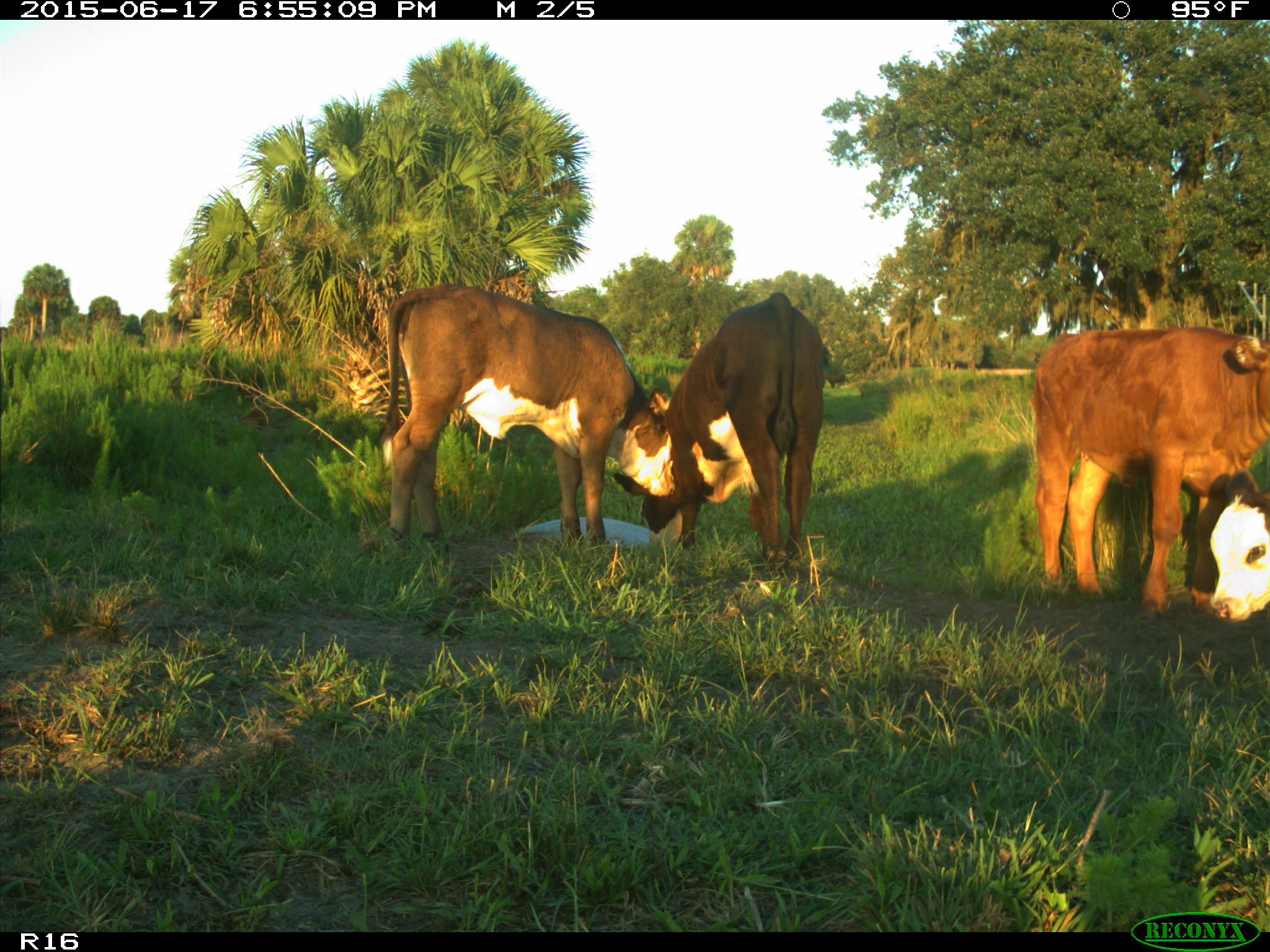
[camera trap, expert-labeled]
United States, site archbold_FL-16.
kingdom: Animalia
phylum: Chordata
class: Mammalia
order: Artiodactyla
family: Bovidae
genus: Bos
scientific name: Bos taurus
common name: domestic cow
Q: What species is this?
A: Bos taurus (domestic cow).